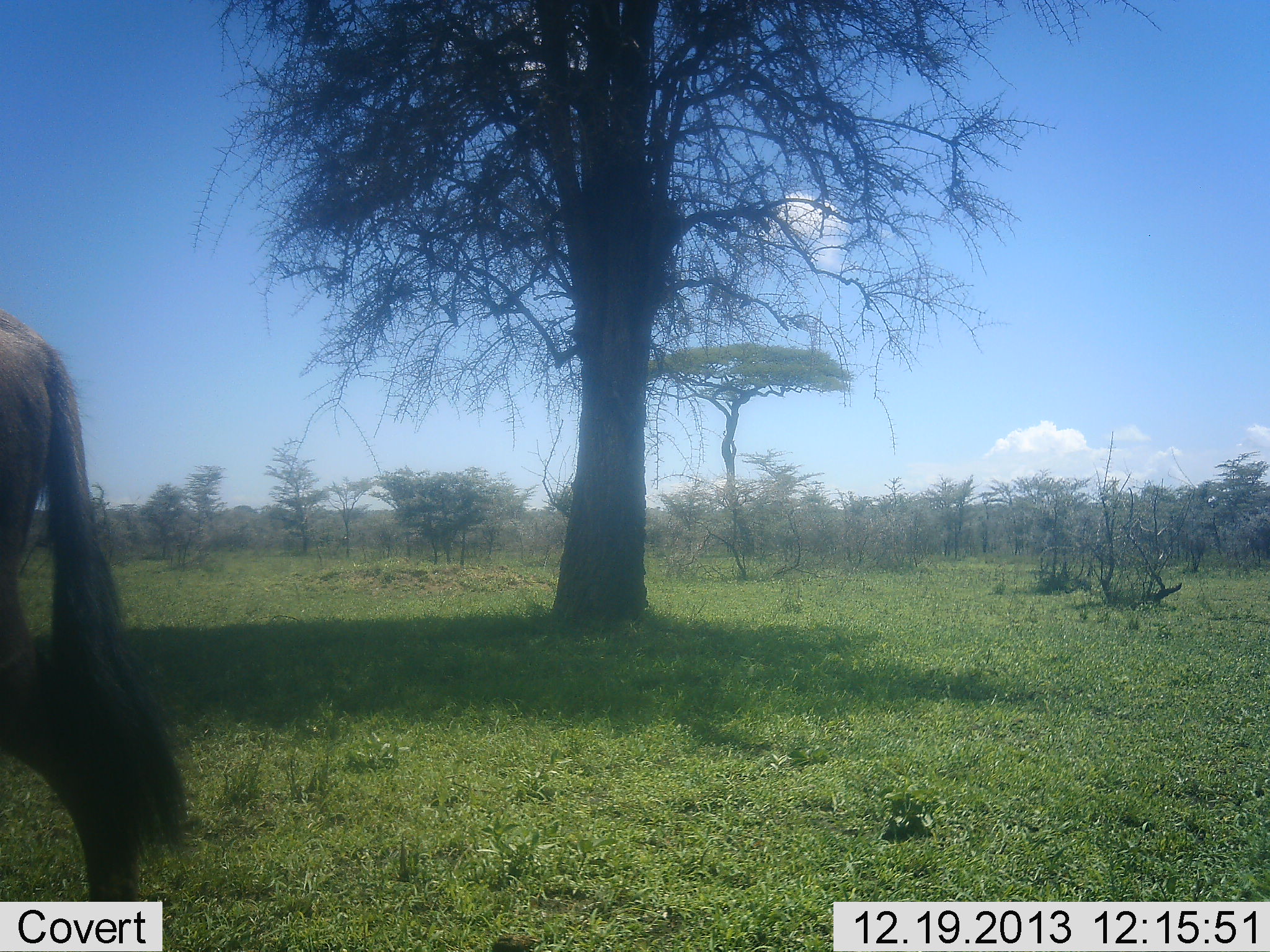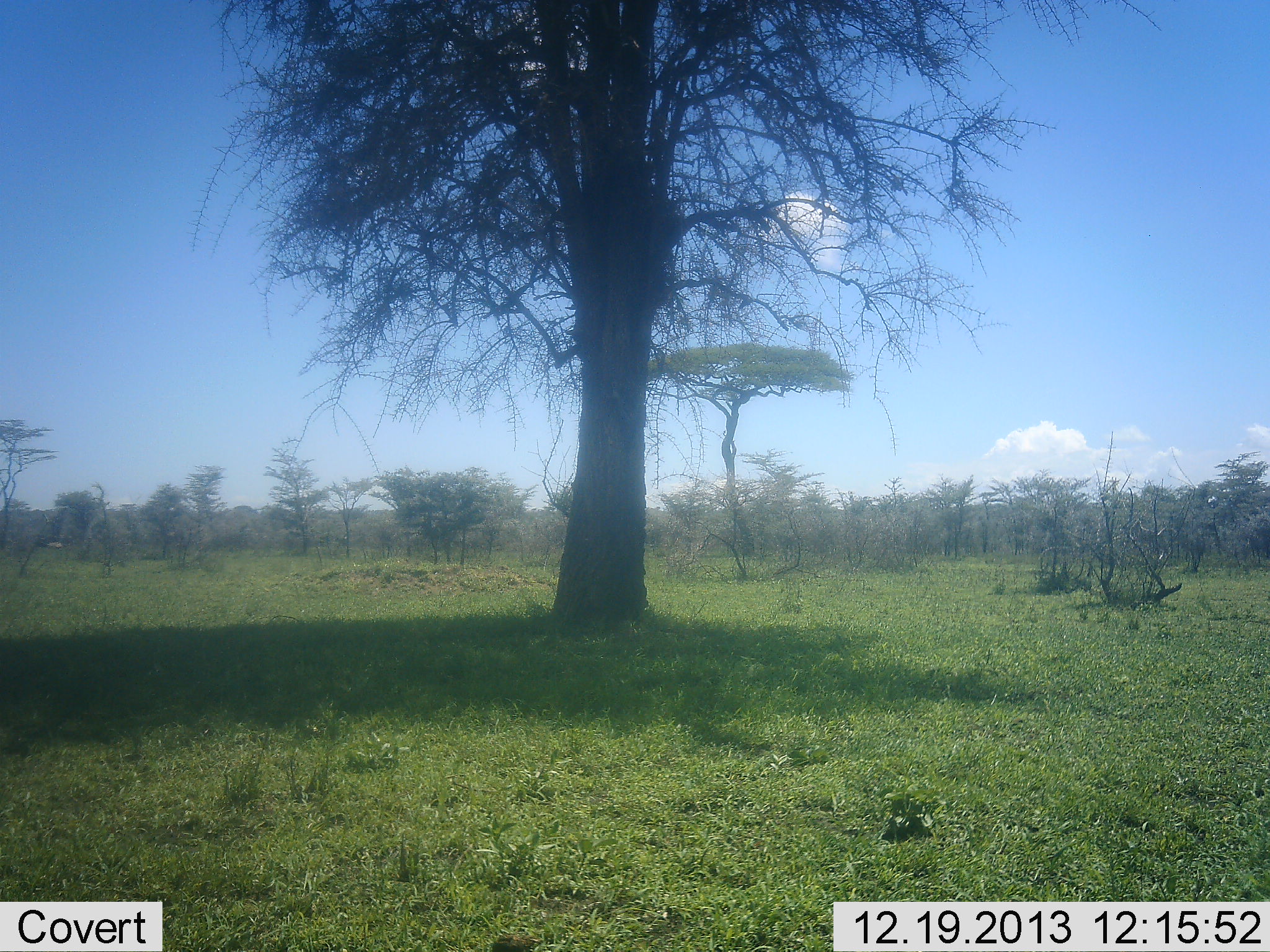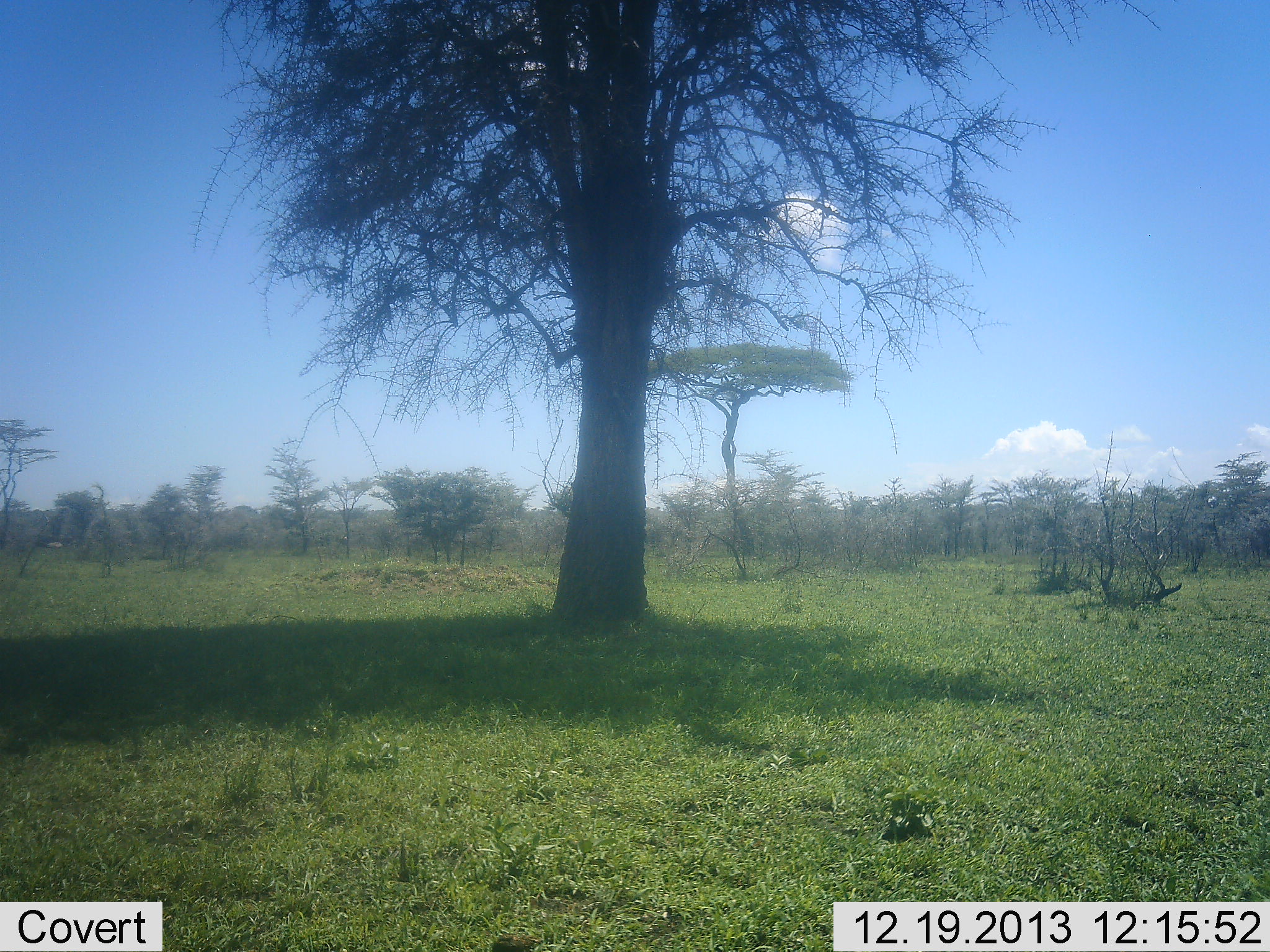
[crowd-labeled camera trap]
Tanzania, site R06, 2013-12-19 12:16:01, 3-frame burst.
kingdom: Animalia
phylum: Chordata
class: Mammalia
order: Artiodactyla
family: Bovidae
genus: Connochaetes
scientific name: Connochaetes taurinus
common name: blue wildebeest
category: wildebeest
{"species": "wildebeest (blue wildebeest) (Connochaetes taurinus)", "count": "1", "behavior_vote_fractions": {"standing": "0%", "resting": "0%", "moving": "100%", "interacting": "0%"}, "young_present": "0%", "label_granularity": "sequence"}